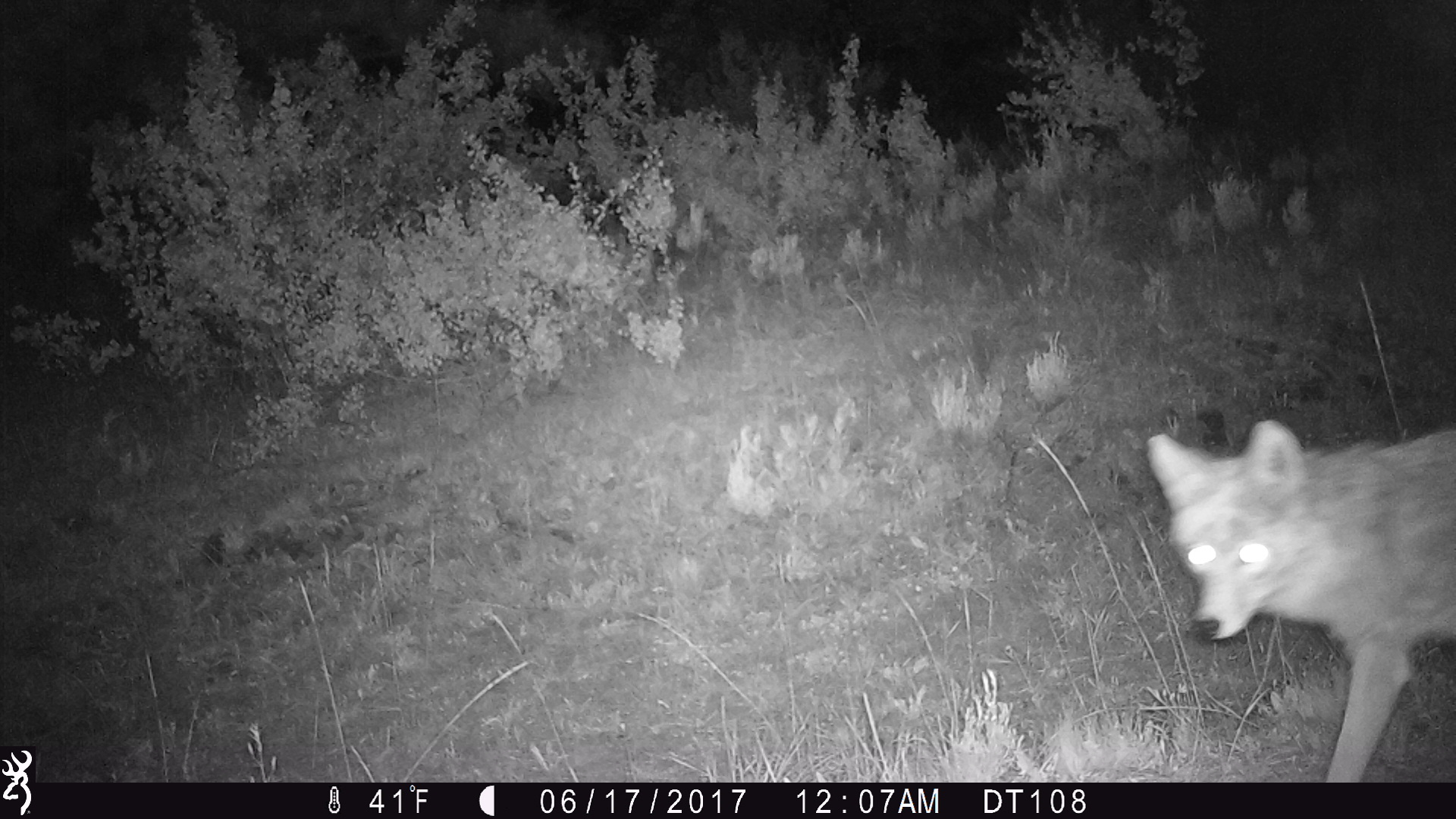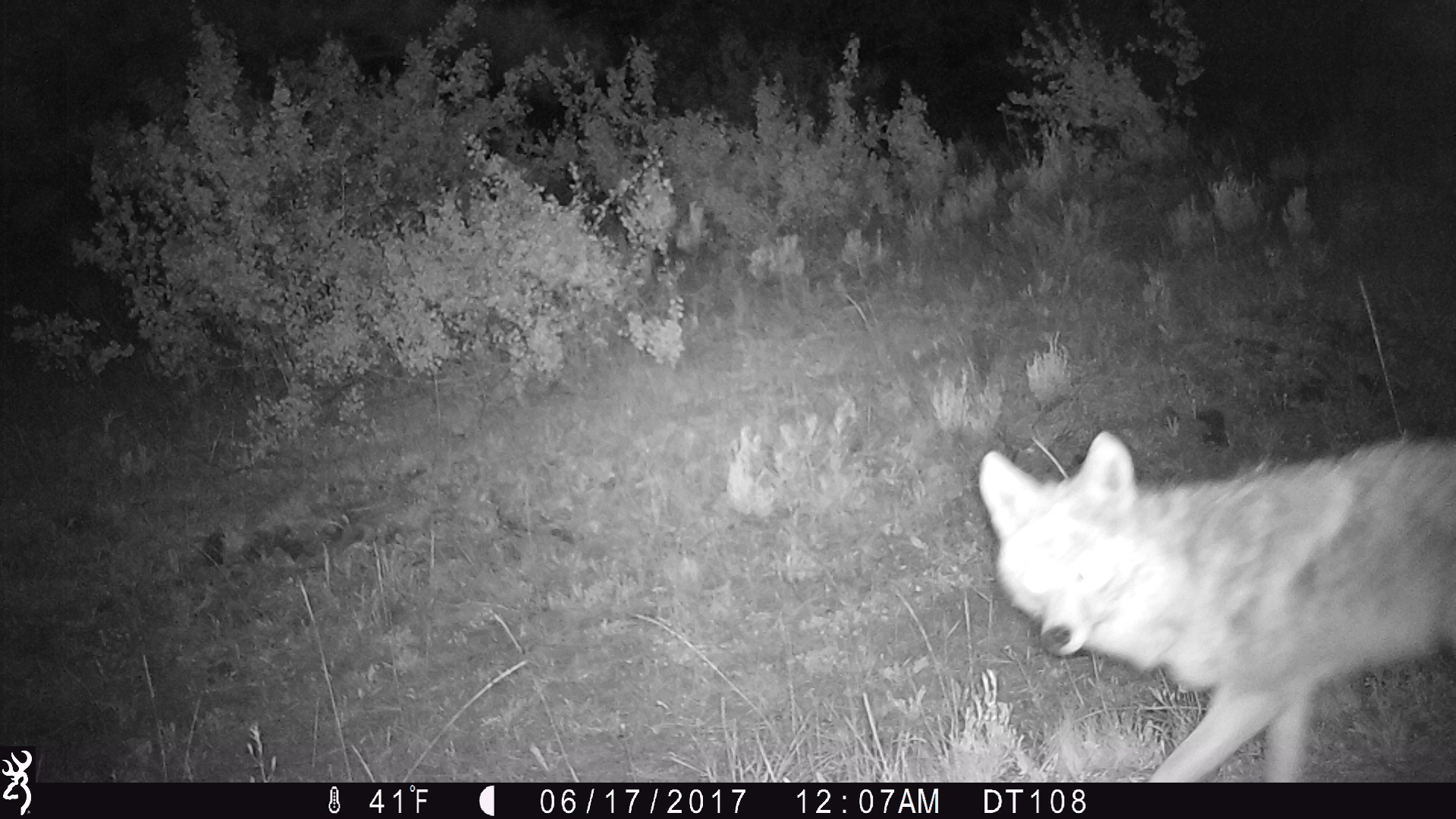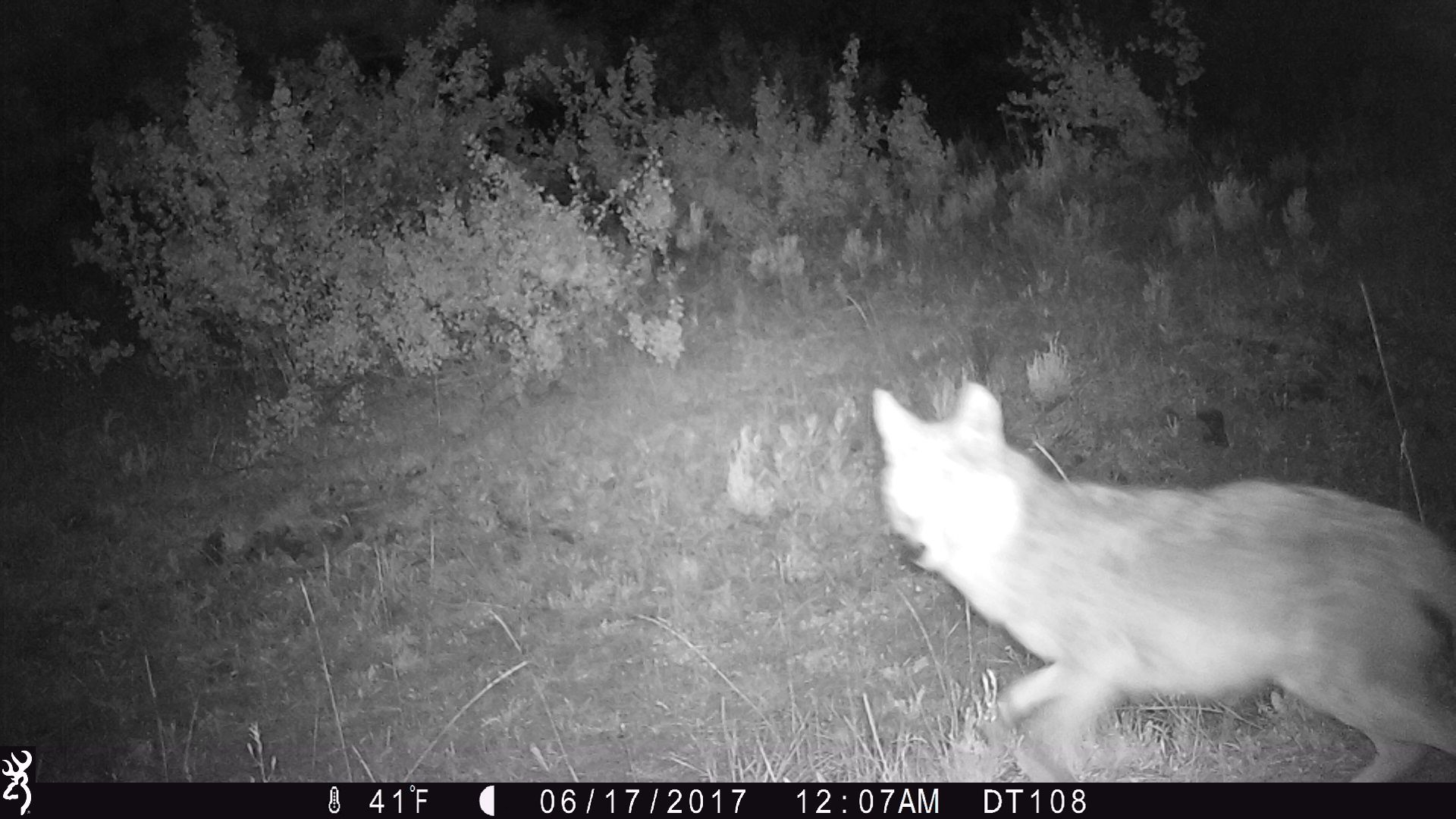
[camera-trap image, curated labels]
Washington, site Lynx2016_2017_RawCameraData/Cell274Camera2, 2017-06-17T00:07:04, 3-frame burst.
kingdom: Animalia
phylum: Chordata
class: Mammalia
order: Carnivora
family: Canidae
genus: Canis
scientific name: Canis latrans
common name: coyote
Canis latrans (coyote). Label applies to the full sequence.